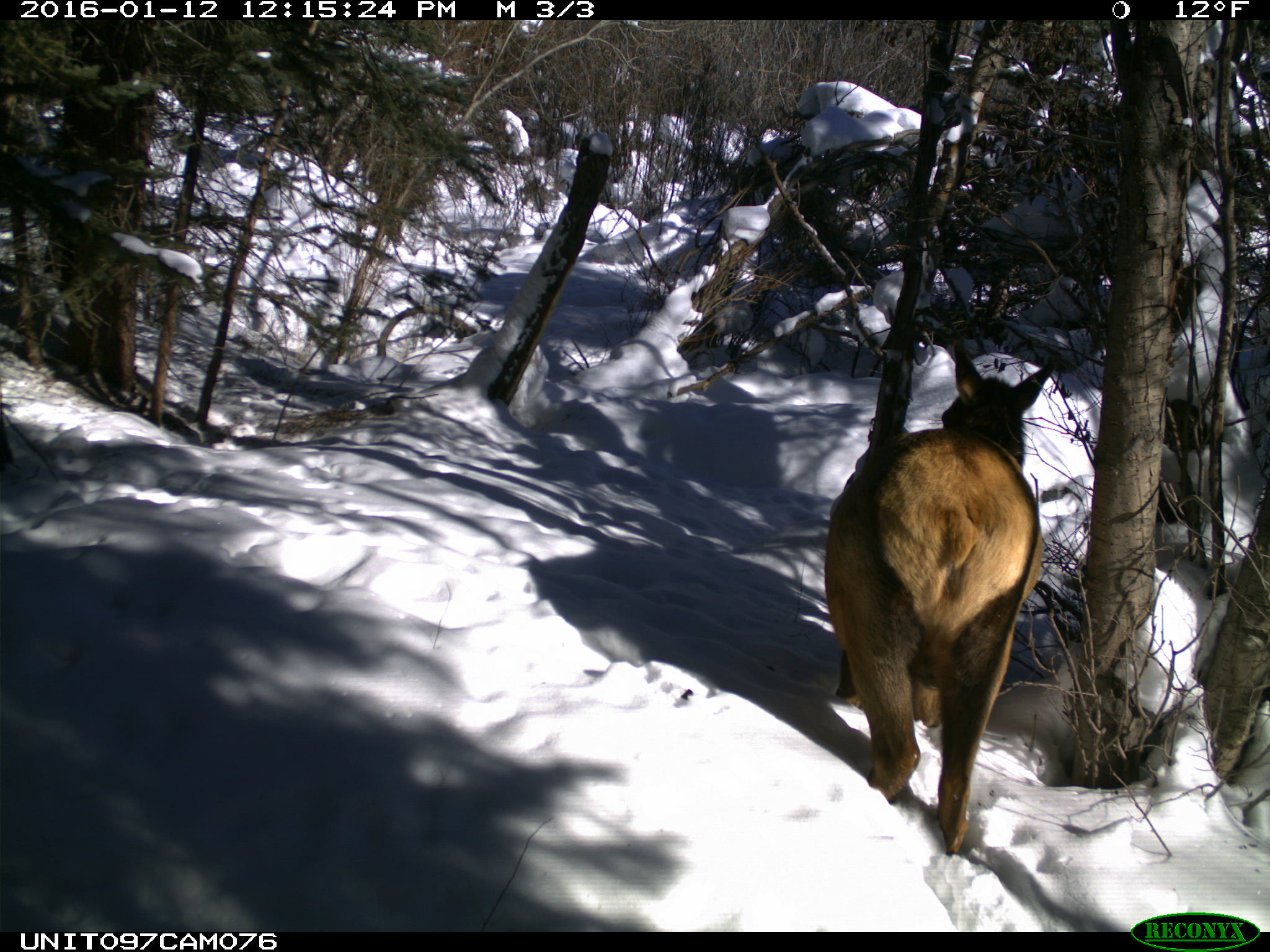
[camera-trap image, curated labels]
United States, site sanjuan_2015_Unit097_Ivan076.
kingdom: Animalia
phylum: Chordata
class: Mammalia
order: Artiodactyla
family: Cervidae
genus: Cervus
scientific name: Cervus elaphus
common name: red deer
Cervus elaphus (red deer).